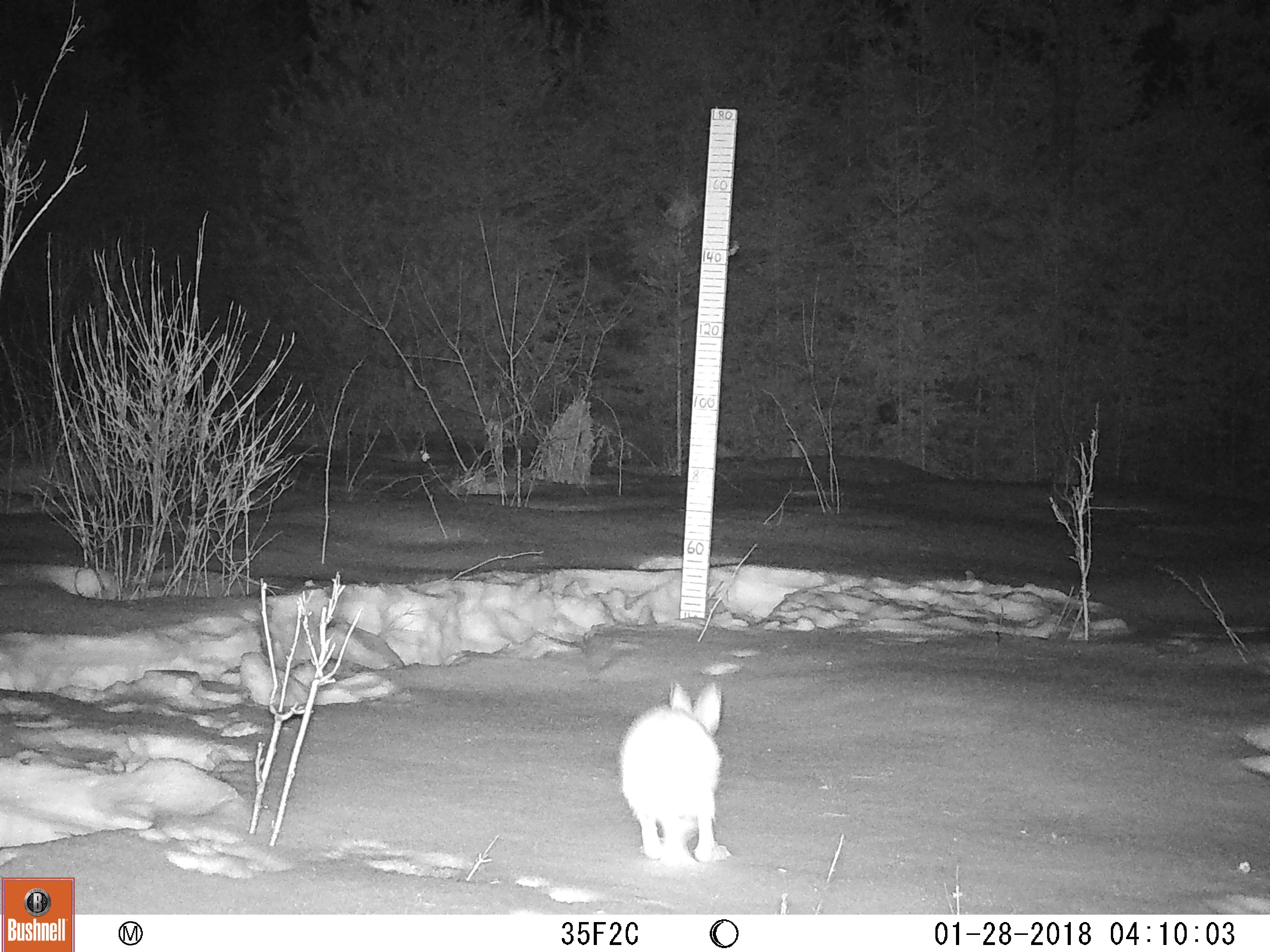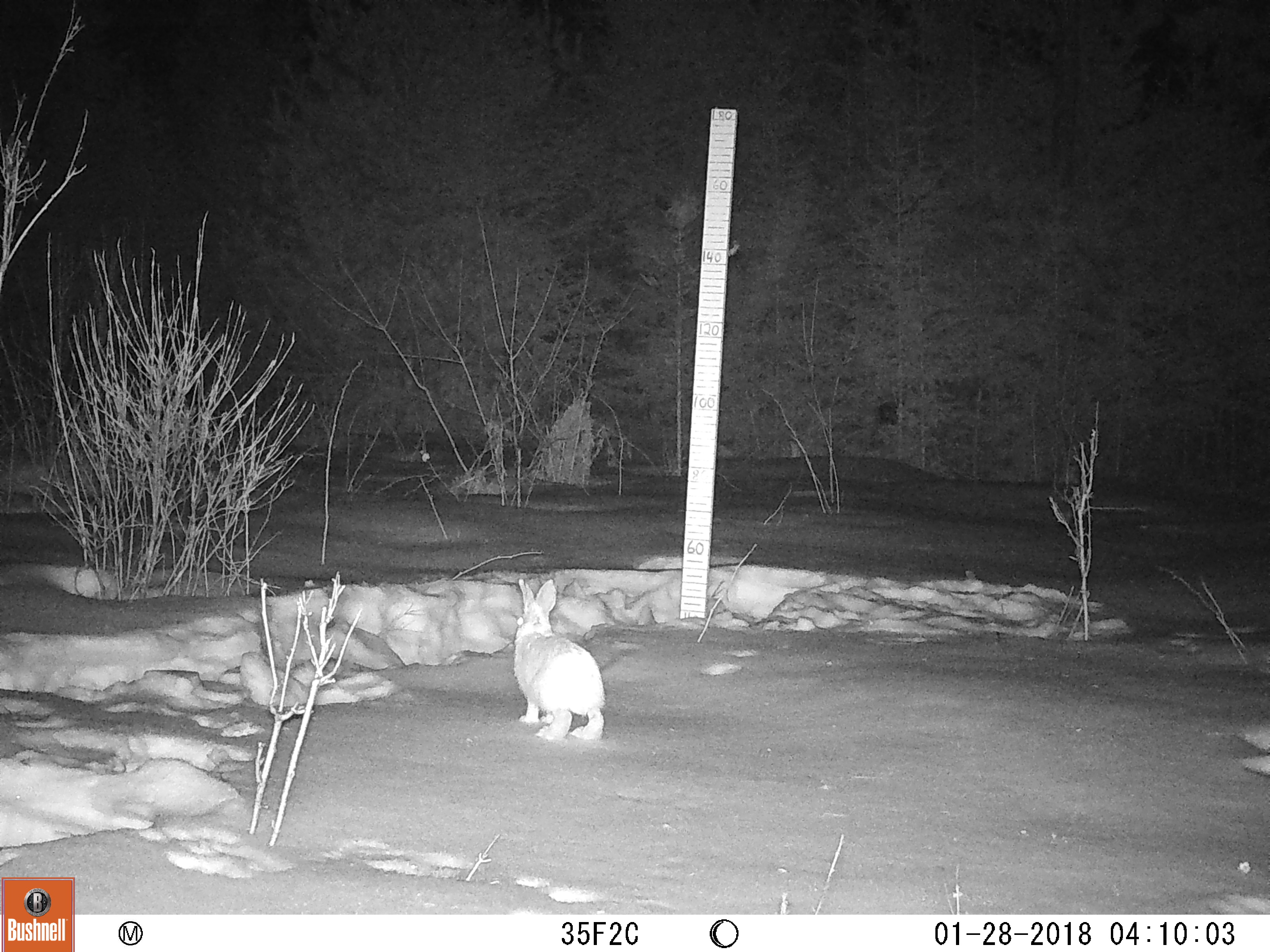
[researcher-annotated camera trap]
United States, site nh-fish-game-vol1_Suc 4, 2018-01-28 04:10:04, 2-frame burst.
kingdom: Animalia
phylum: Chordata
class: Mammalia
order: Lagomorpha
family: Leporidae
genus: Lepus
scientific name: Lepus americanus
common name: snowshoe hare